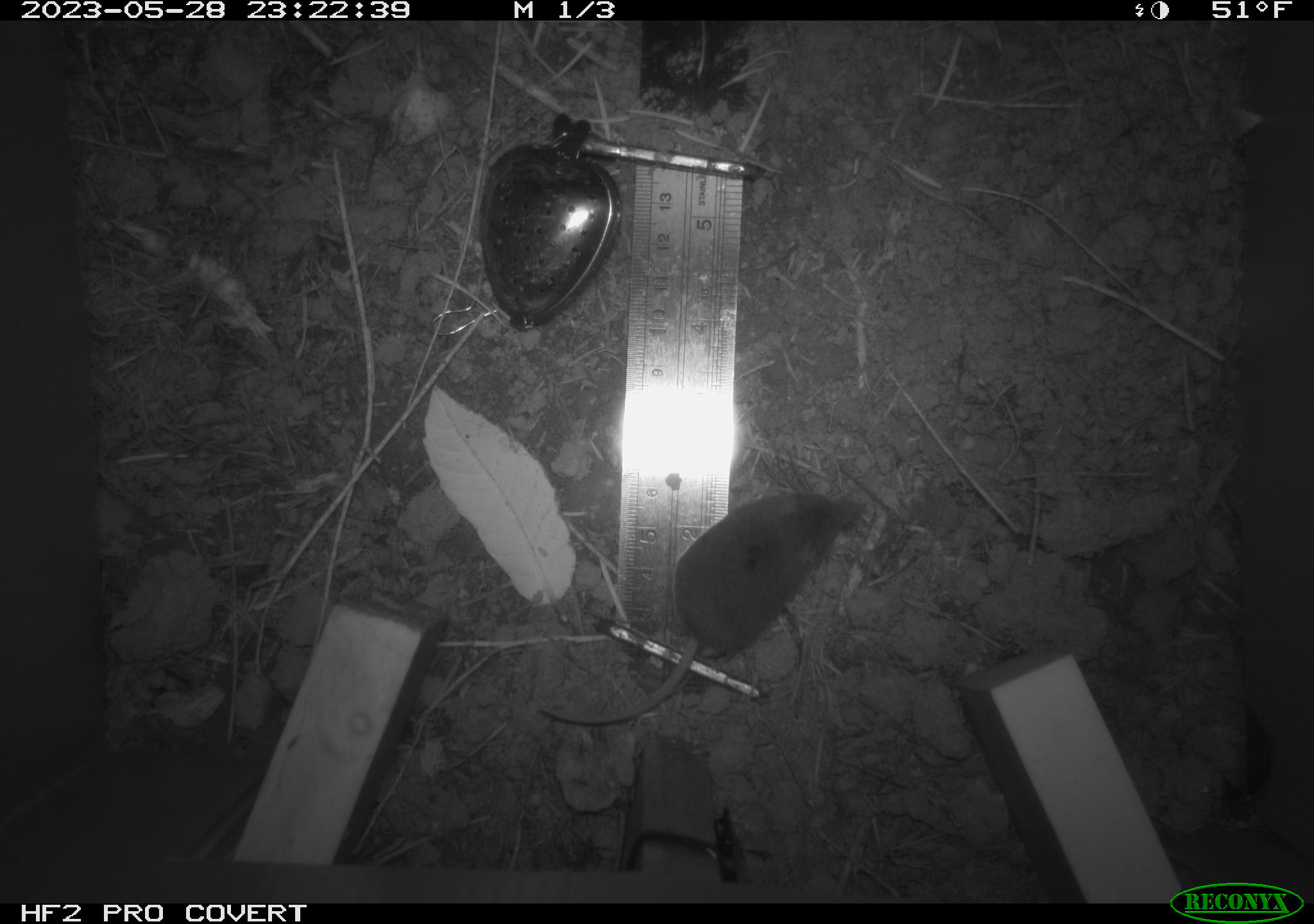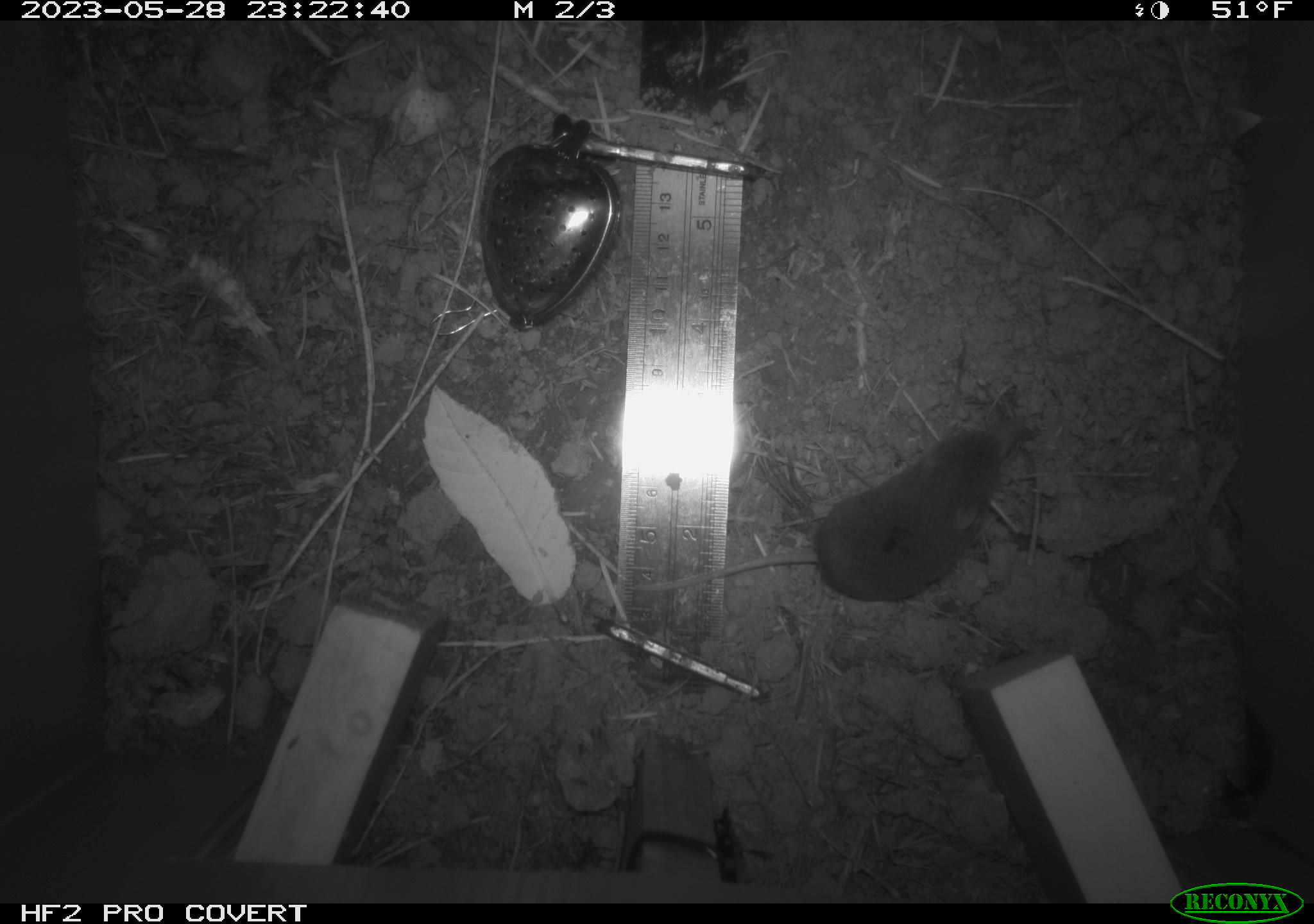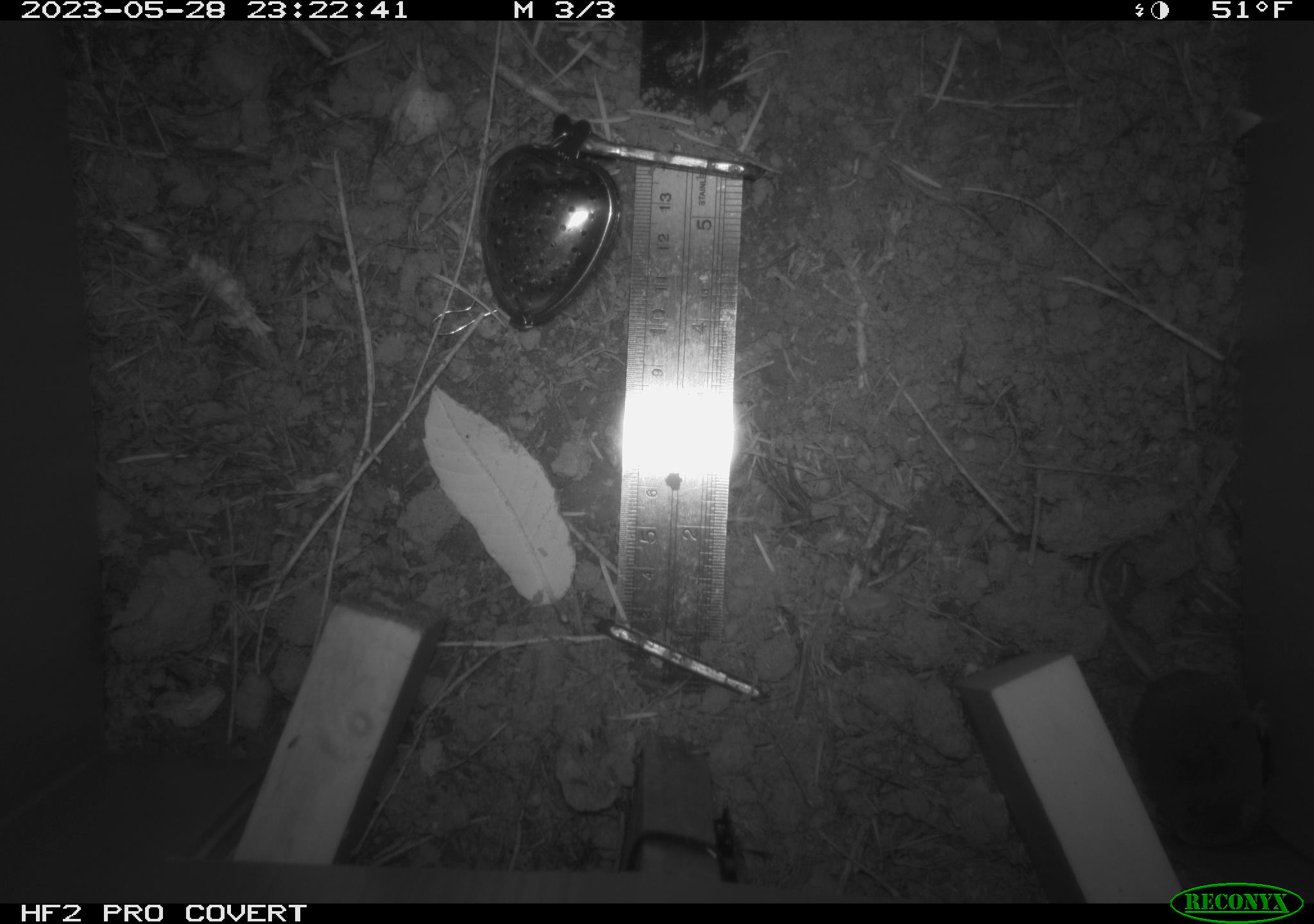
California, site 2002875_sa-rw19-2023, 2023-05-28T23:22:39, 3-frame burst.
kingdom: Animalia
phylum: Chordata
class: Mammalia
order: Eulipotyphla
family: Soricidae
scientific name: Soricidae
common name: shrews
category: soricidae family